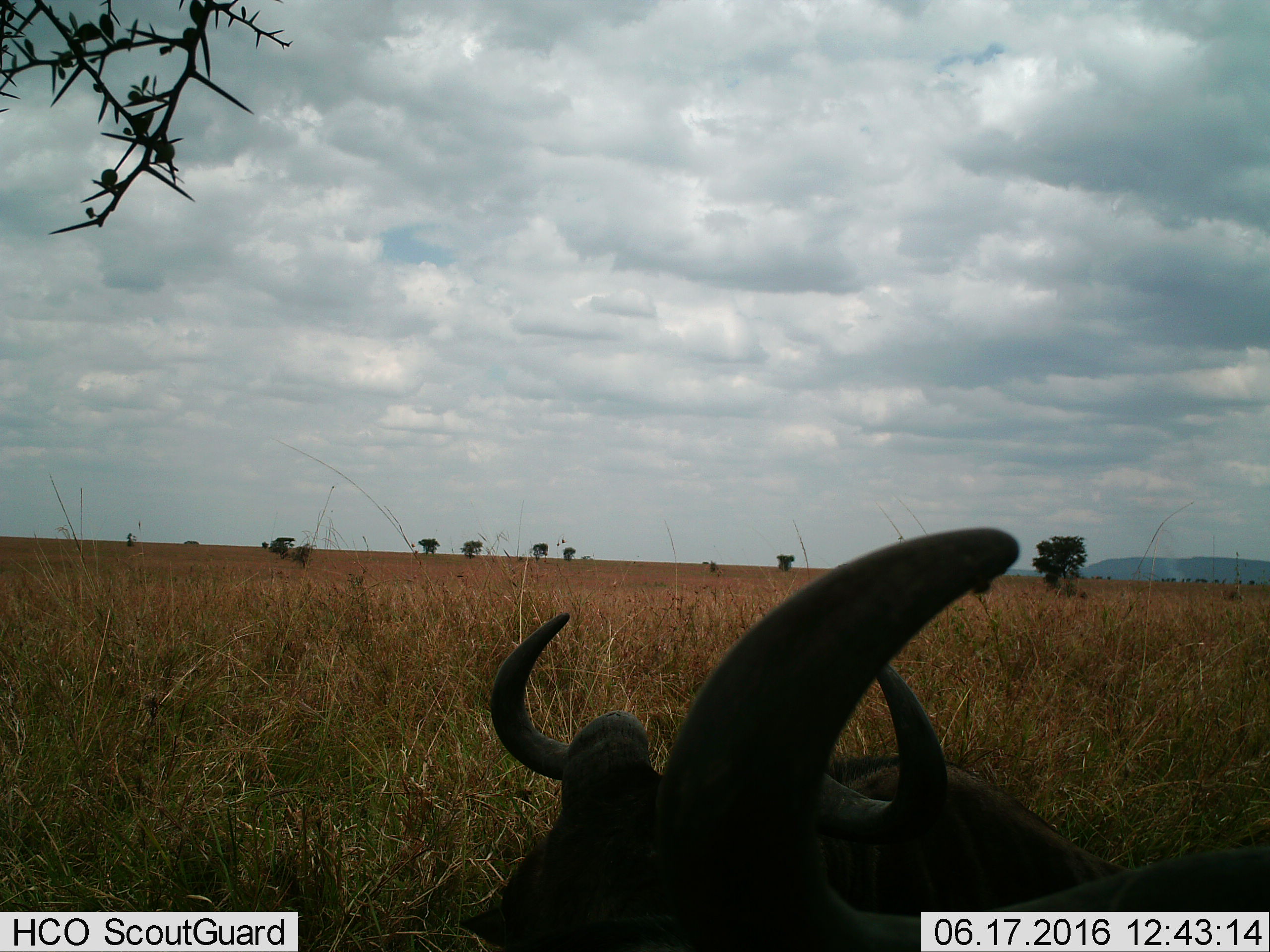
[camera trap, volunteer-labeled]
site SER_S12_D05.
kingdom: Animalia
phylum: Chordata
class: Mammalia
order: Artiodactyla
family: Bovidae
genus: Connochaetes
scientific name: Connochaetes taurinus taurinus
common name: blue wildebeest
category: wildebeestblue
Wildebeestblue (blue wildebeest) (Connochaetes taurinus taurinus), count 2. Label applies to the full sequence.